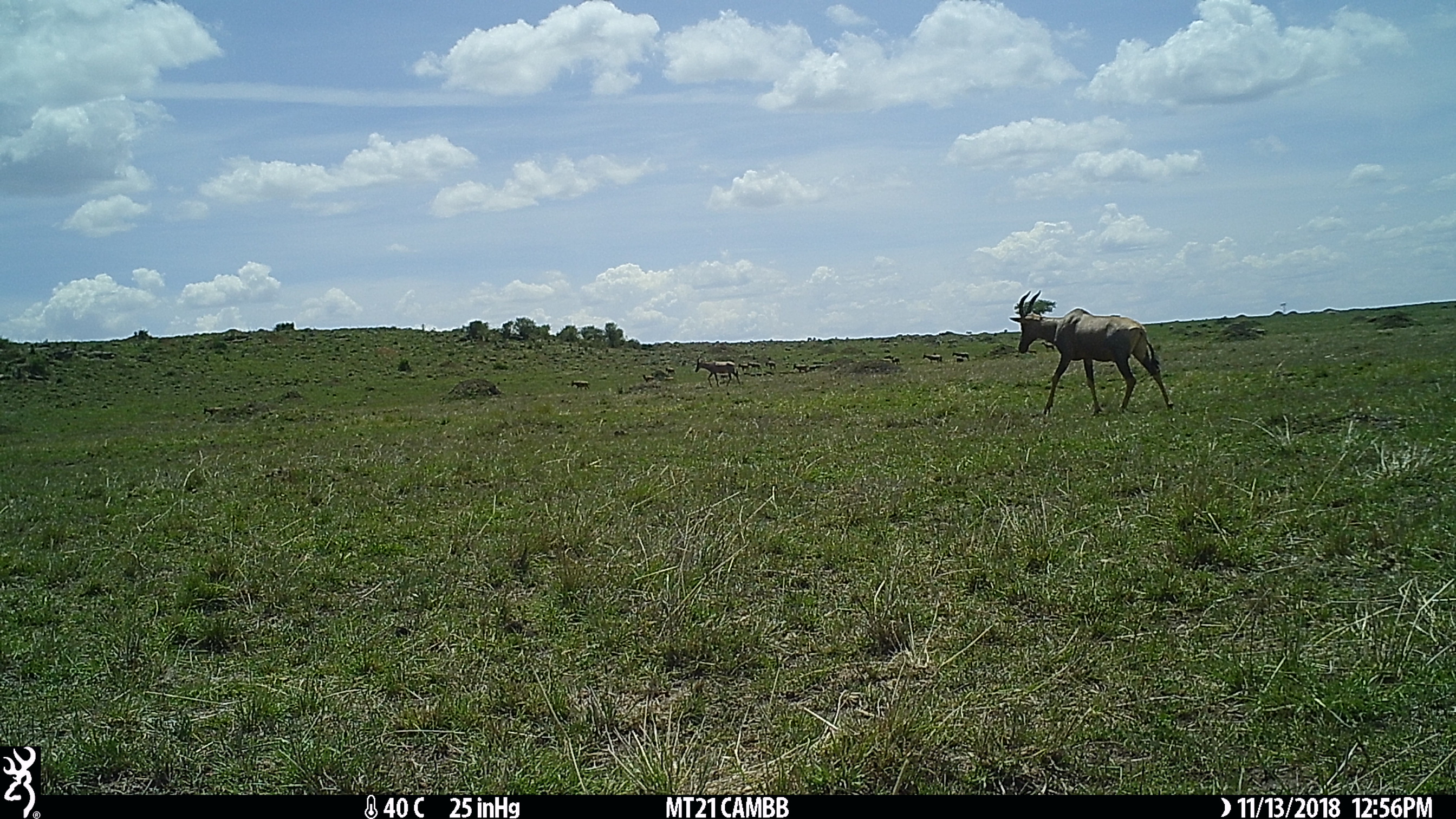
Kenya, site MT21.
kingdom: Animalia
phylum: Chordata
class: Mammalia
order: Artiodactyla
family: Bovidae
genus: Damaliscus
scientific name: Damaliscus lunatus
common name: topi